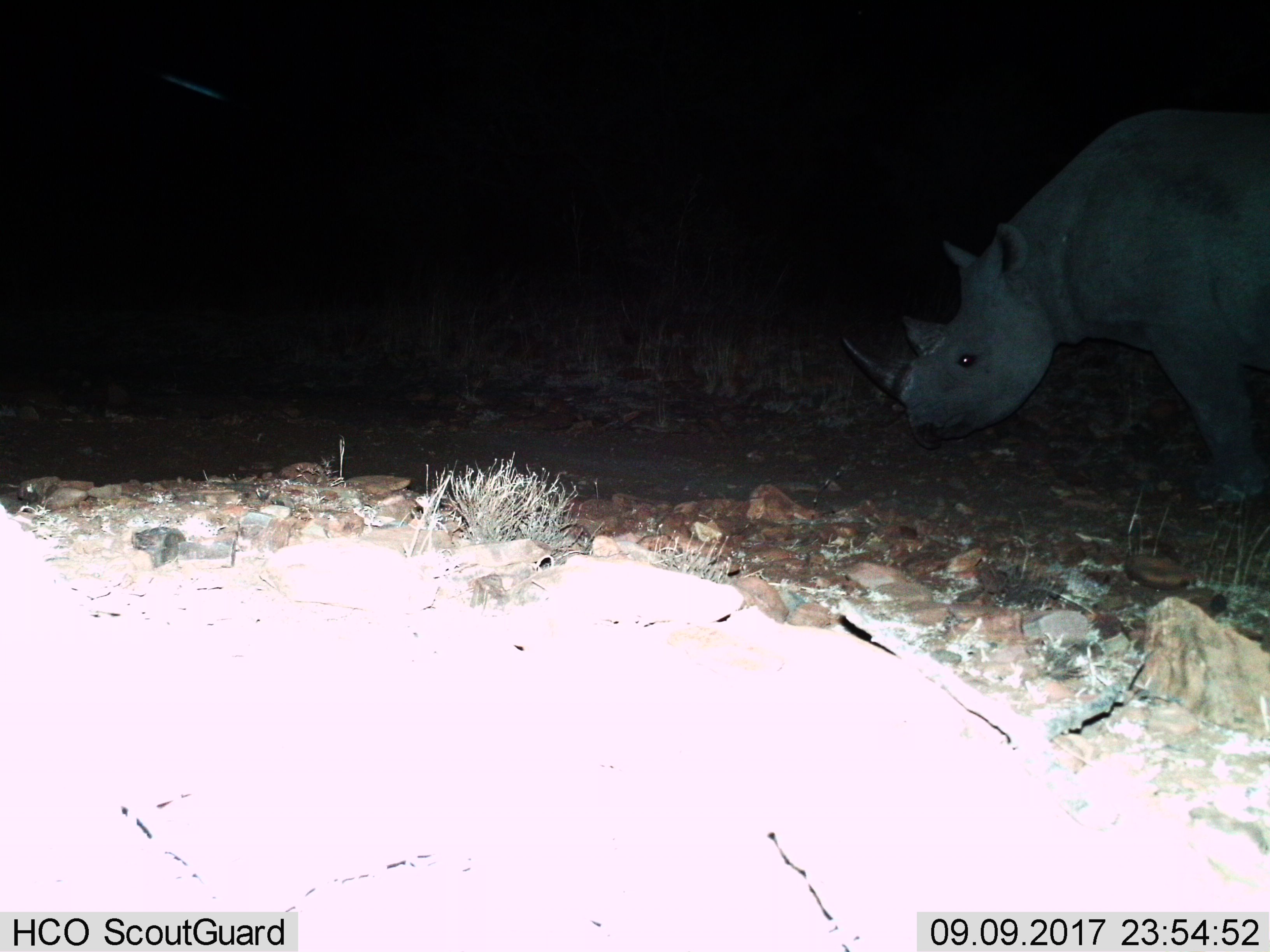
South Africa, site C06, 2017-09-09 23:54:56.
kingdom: Animalia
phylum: Chordata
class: Mammalia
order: Perissodactyla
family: Rhinocerotidae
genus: Diceros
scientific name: Diceros bicornis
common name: black rhinoceros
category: rhinocerosblack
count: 1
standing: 71%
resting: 0%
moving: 0%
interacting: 0%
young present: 0%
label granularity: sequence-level